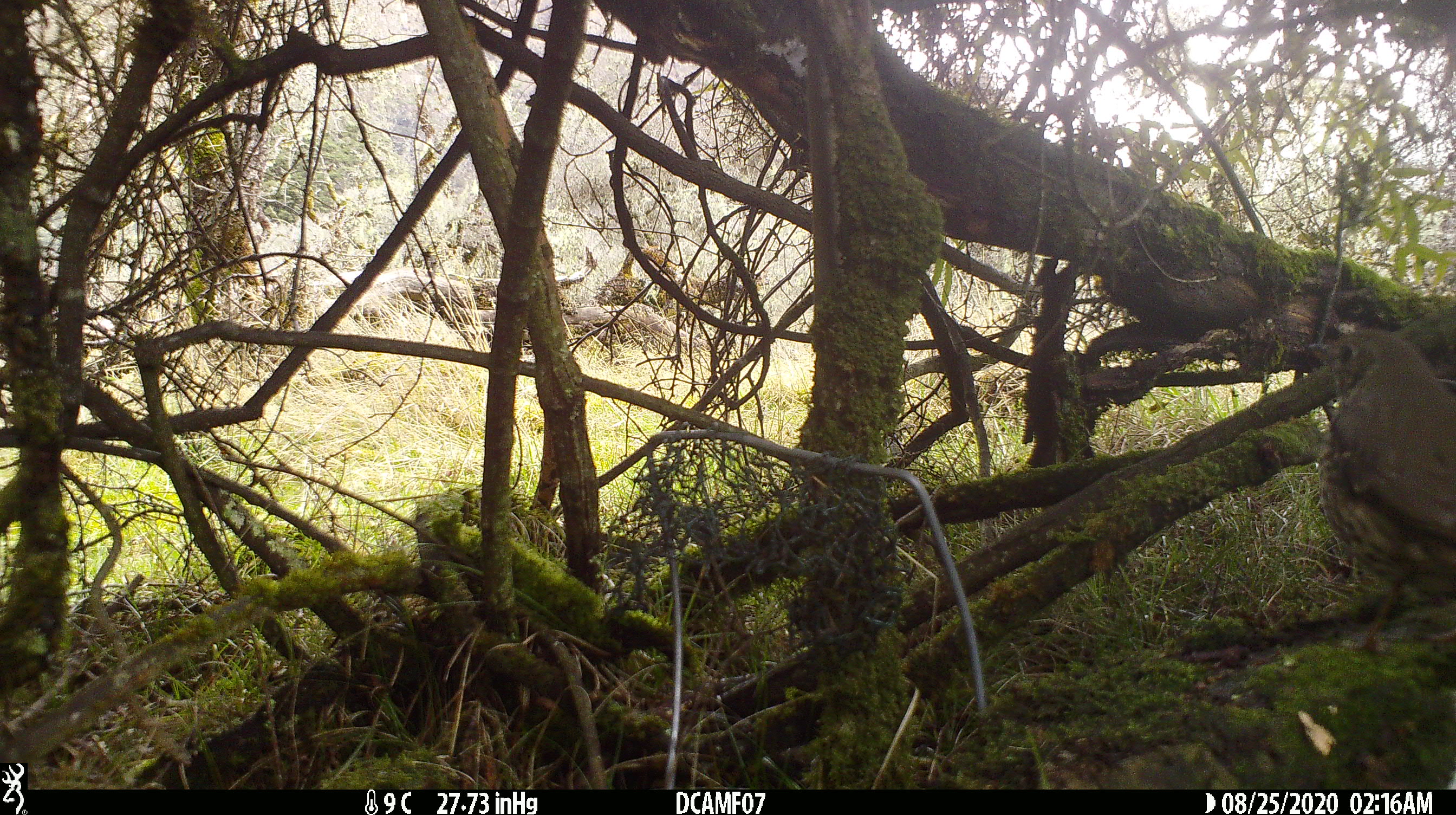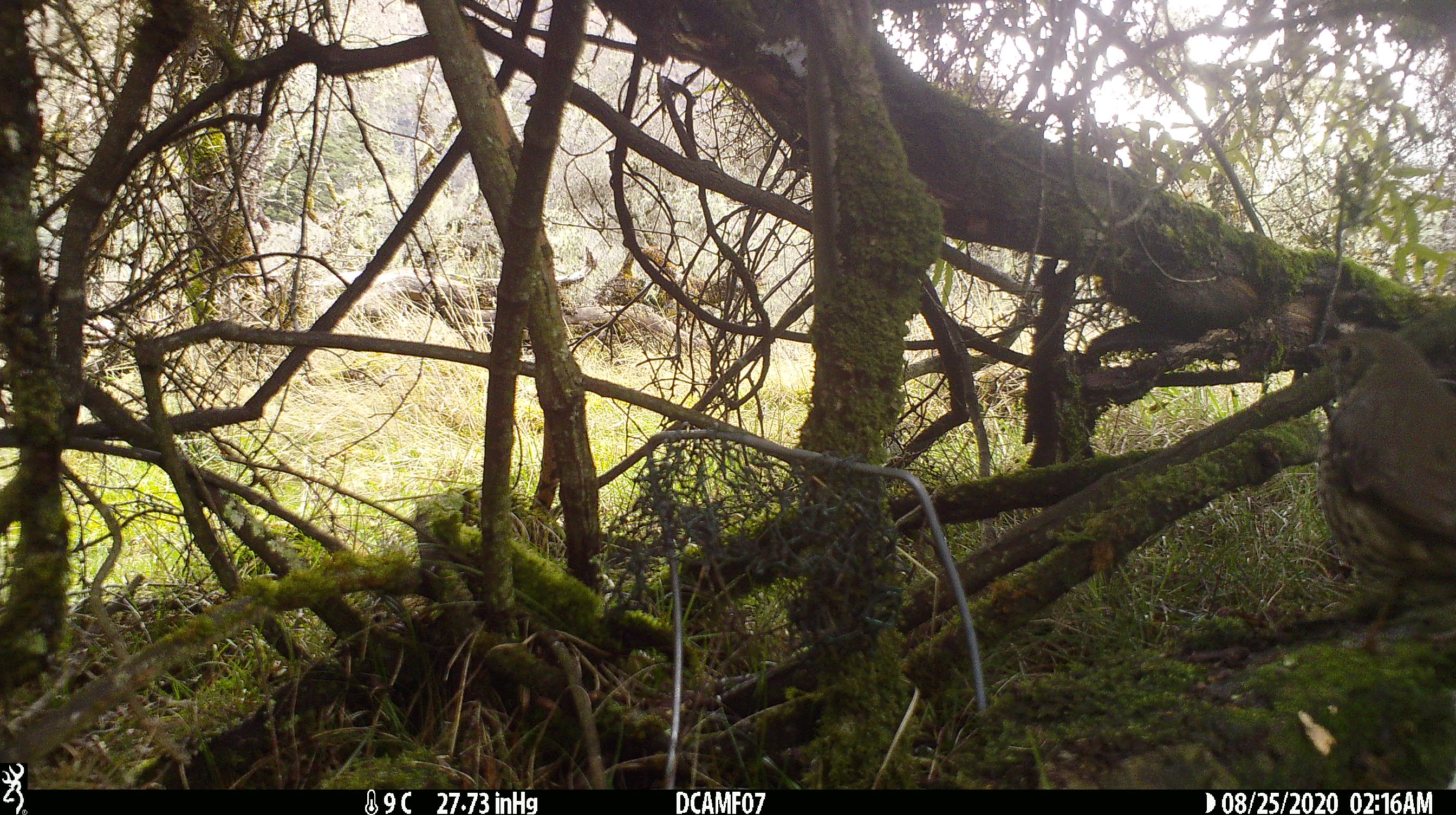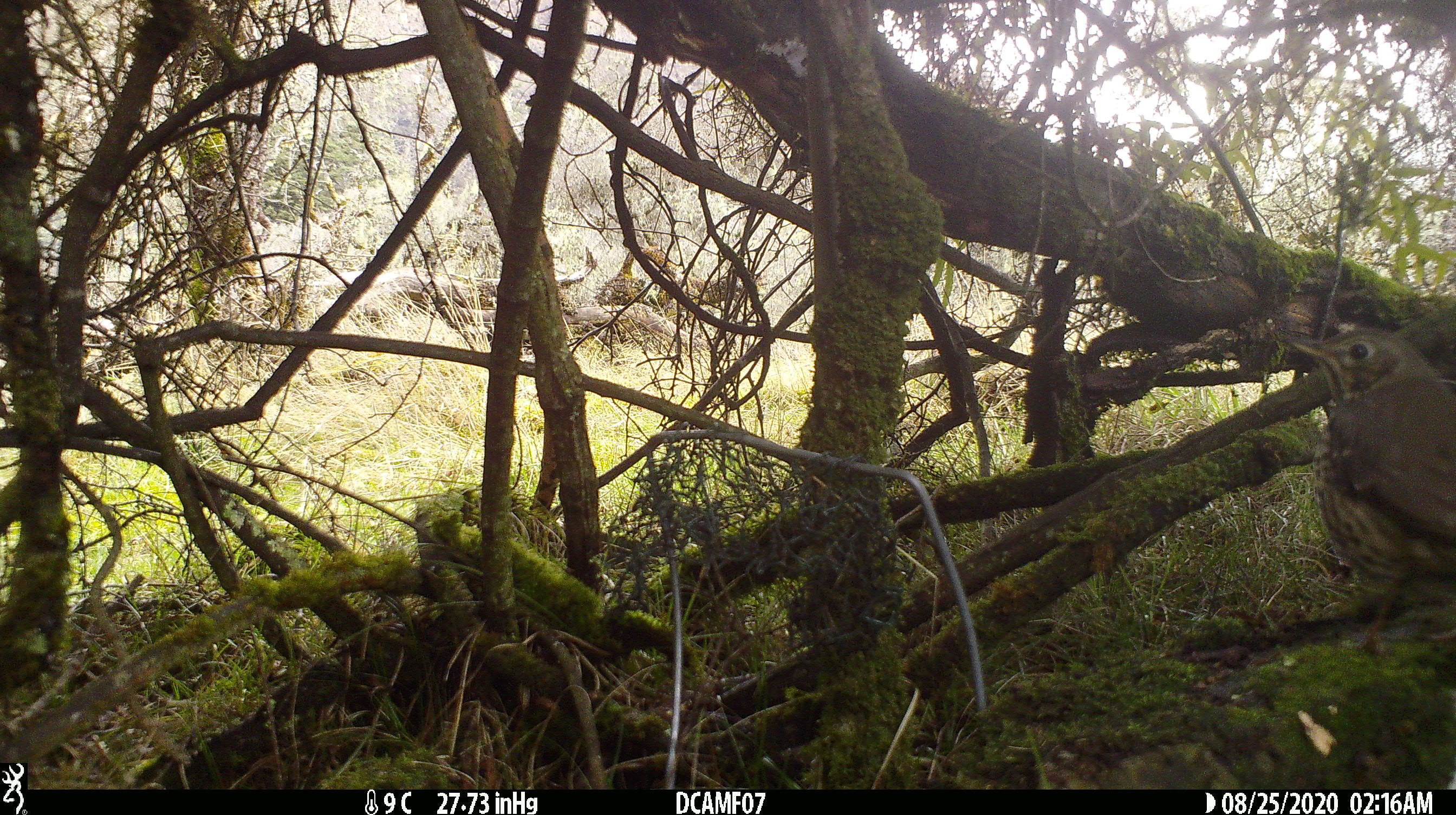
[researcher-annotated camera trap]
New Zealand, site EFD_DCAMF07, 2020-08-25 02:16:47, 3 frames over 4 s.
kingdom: Animalia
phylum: Chordata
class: Aves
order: Passeriformes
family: Turdidae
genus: Turdus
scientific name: Turdus philomelos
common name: song thrush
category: thrush